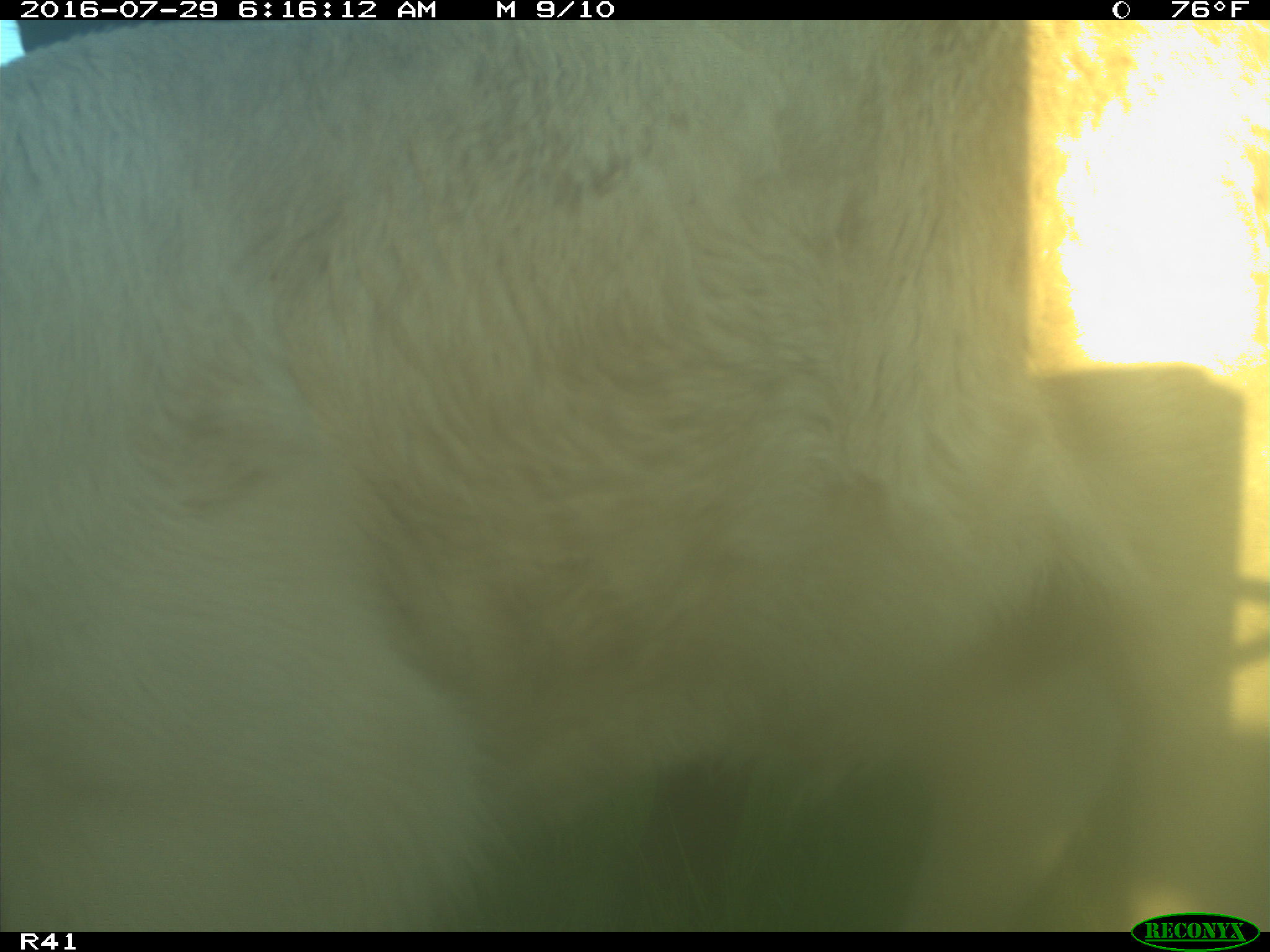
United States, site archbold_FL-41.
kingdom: Animalia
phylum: Chordata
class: Mammalia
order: Artiodactyla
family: Bovidae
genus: Bos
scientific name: Bos taurus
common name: domestic cow